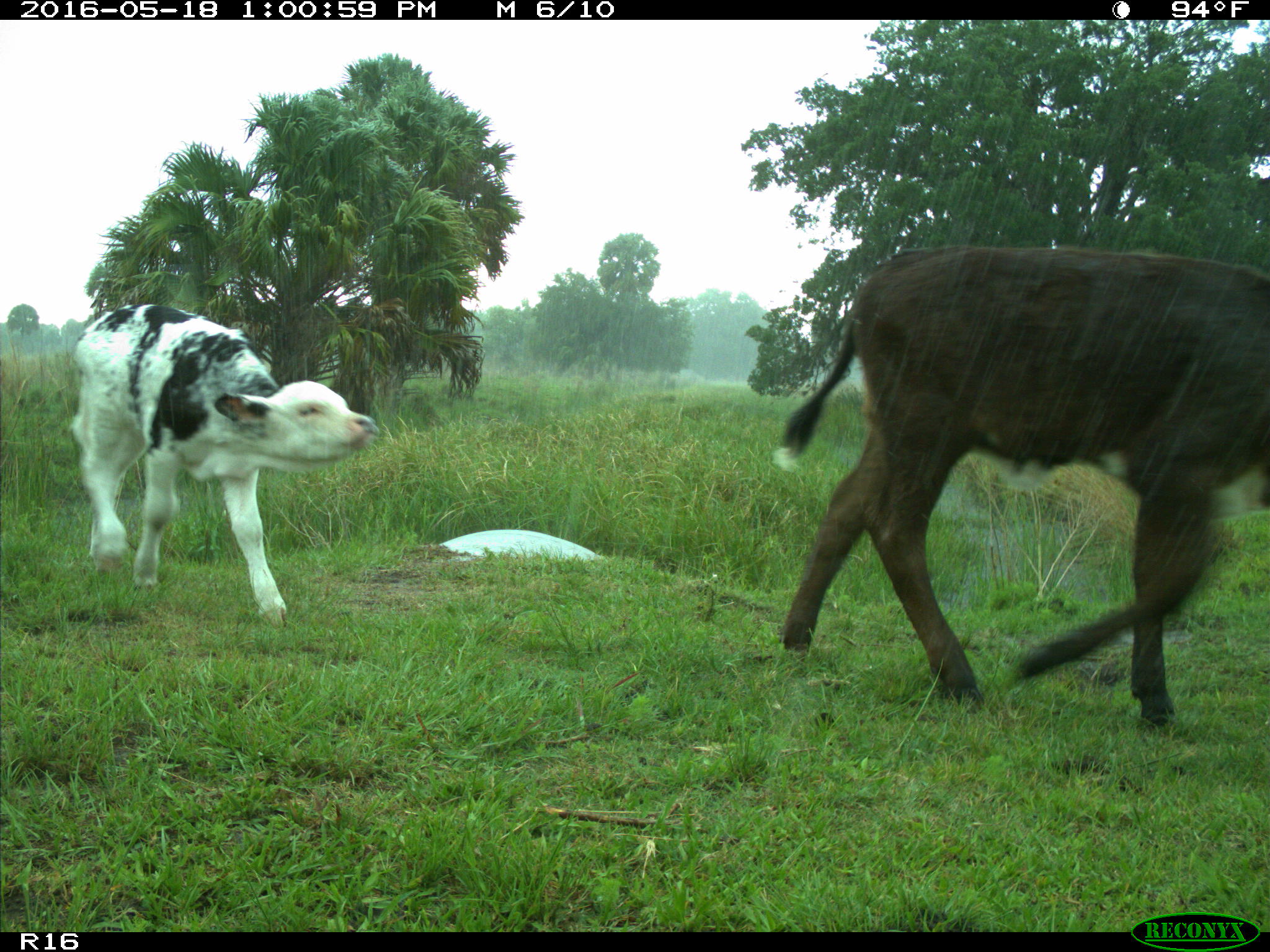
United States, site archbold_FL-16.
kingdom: Animalia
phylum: Chordata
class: Mammalia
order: Artiodactyla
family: Bovidae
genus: Bos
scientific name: Bos taurus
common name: domestic cow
Bos taurus (domestic cow).